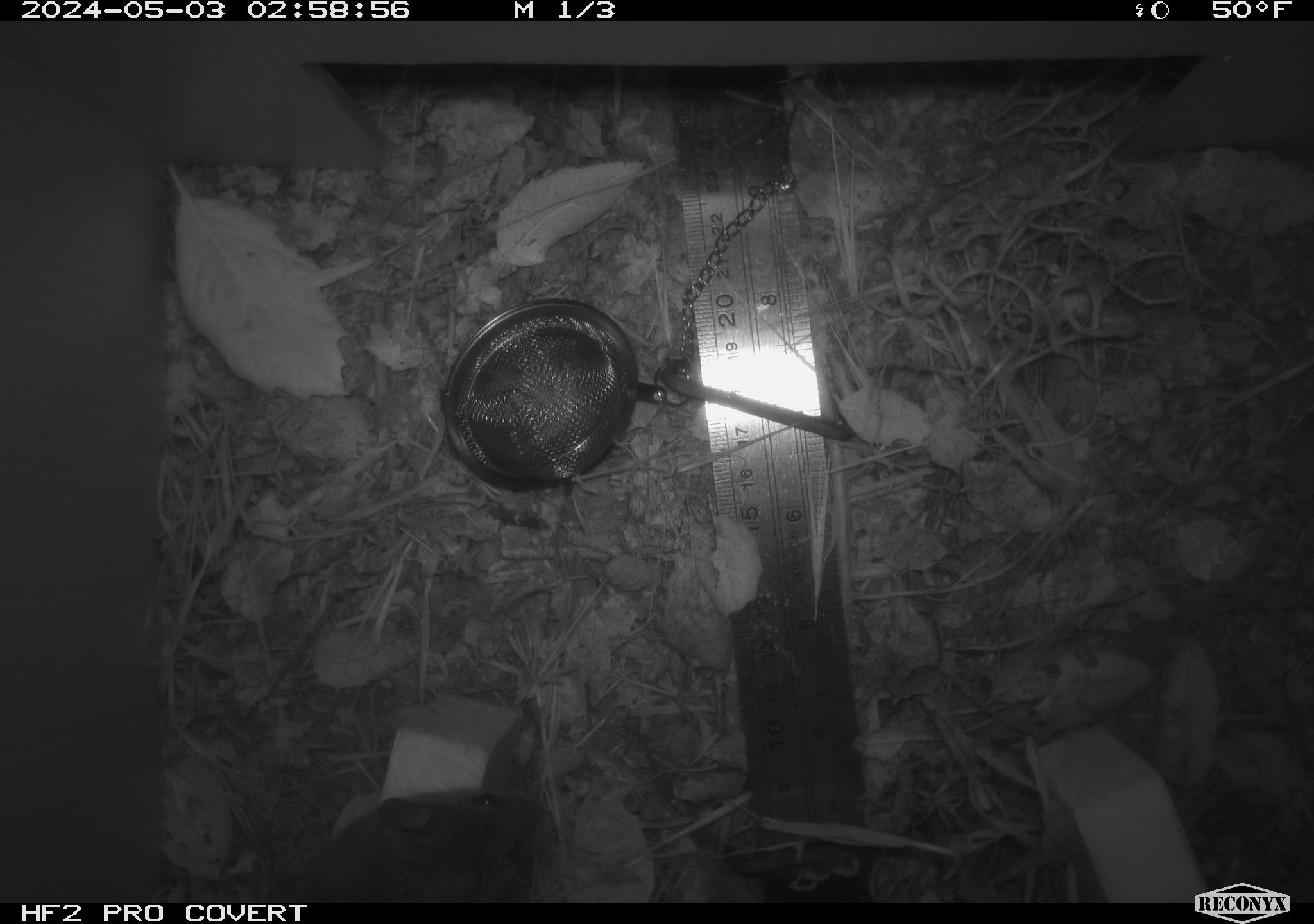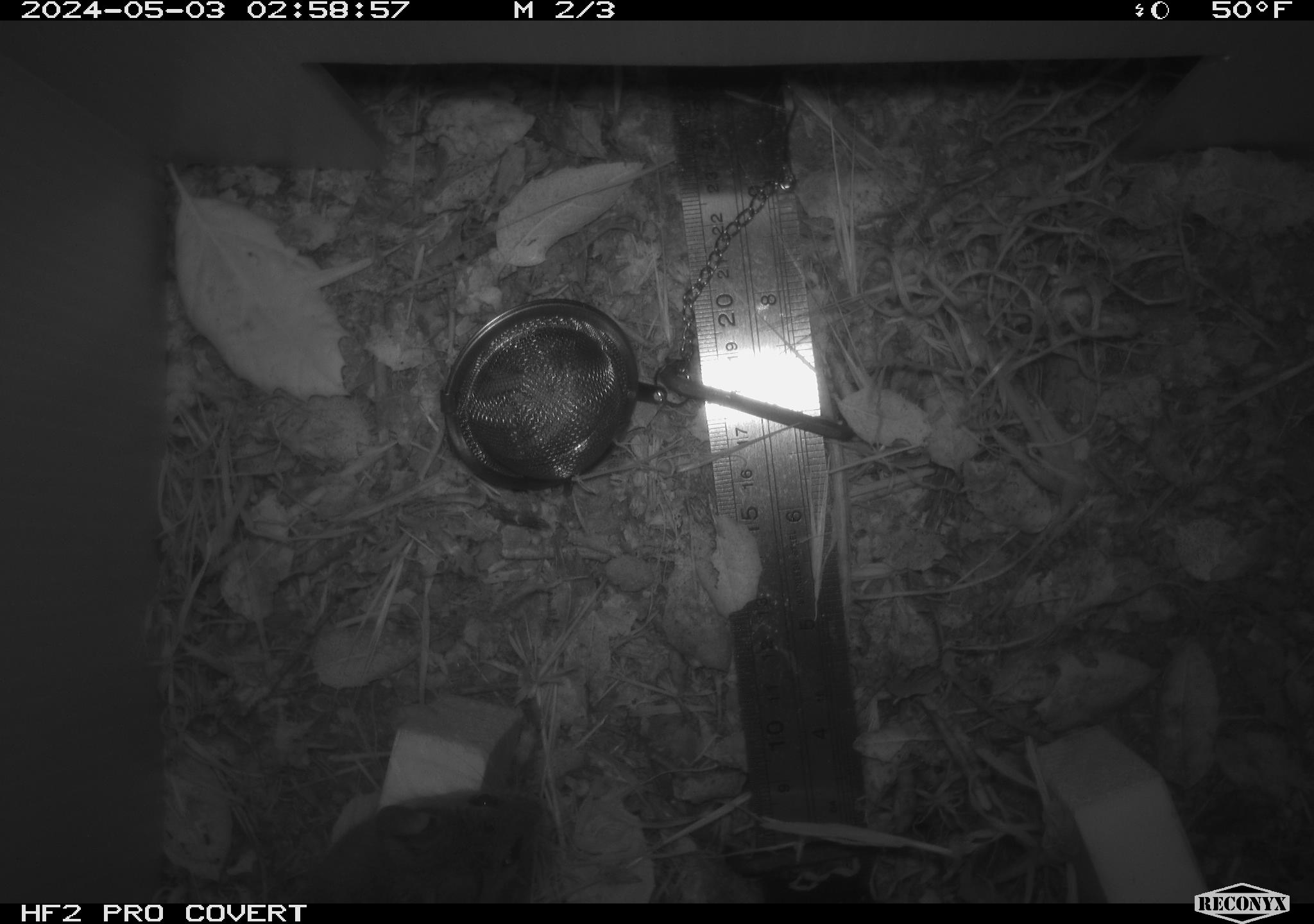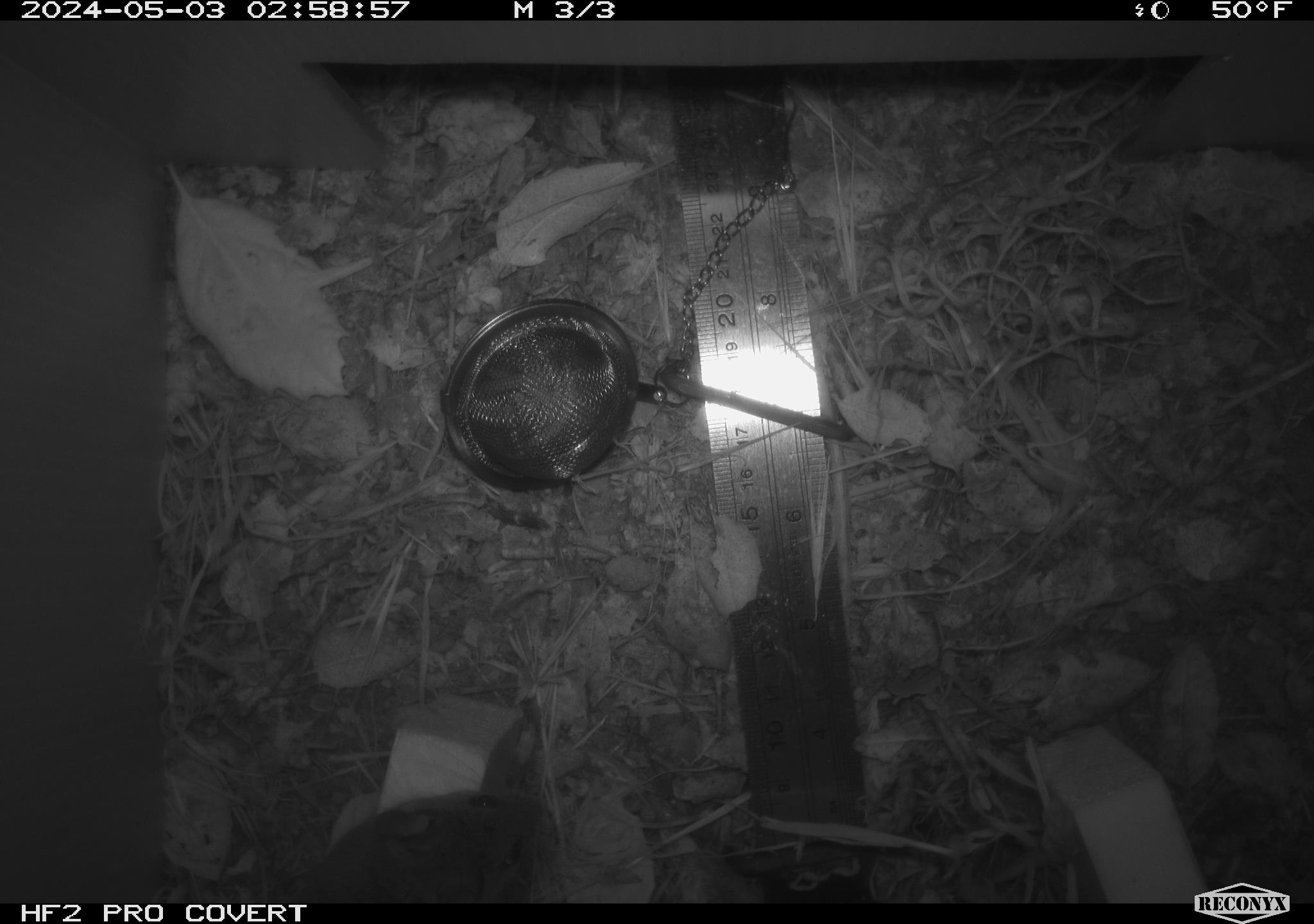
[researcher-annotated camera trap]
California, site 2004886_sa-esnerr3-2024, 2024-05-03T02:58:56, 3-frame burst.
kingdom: Animalia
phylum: Chordata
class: Mammalia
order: Rodentia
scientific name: Rodentia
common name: rodent